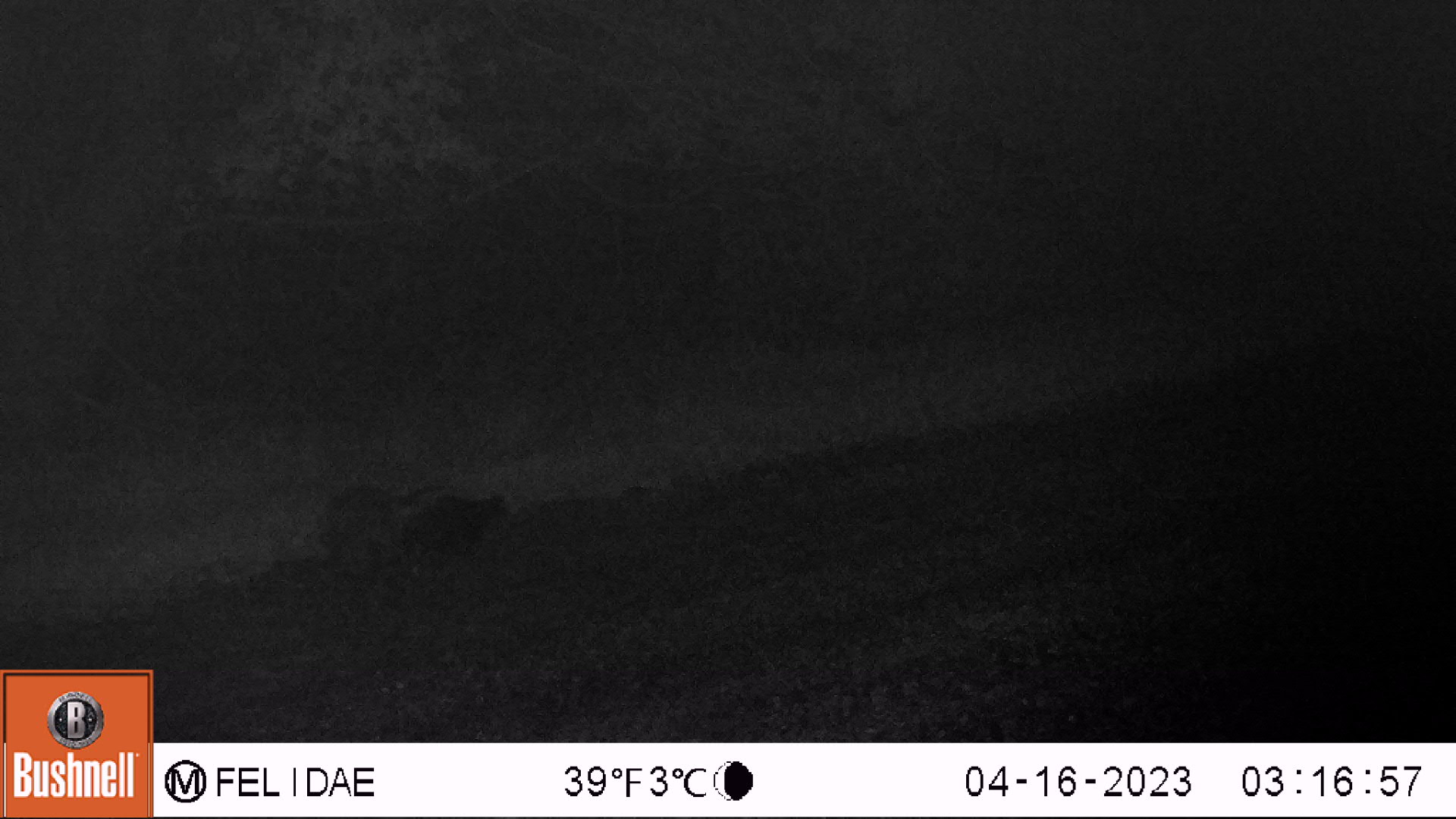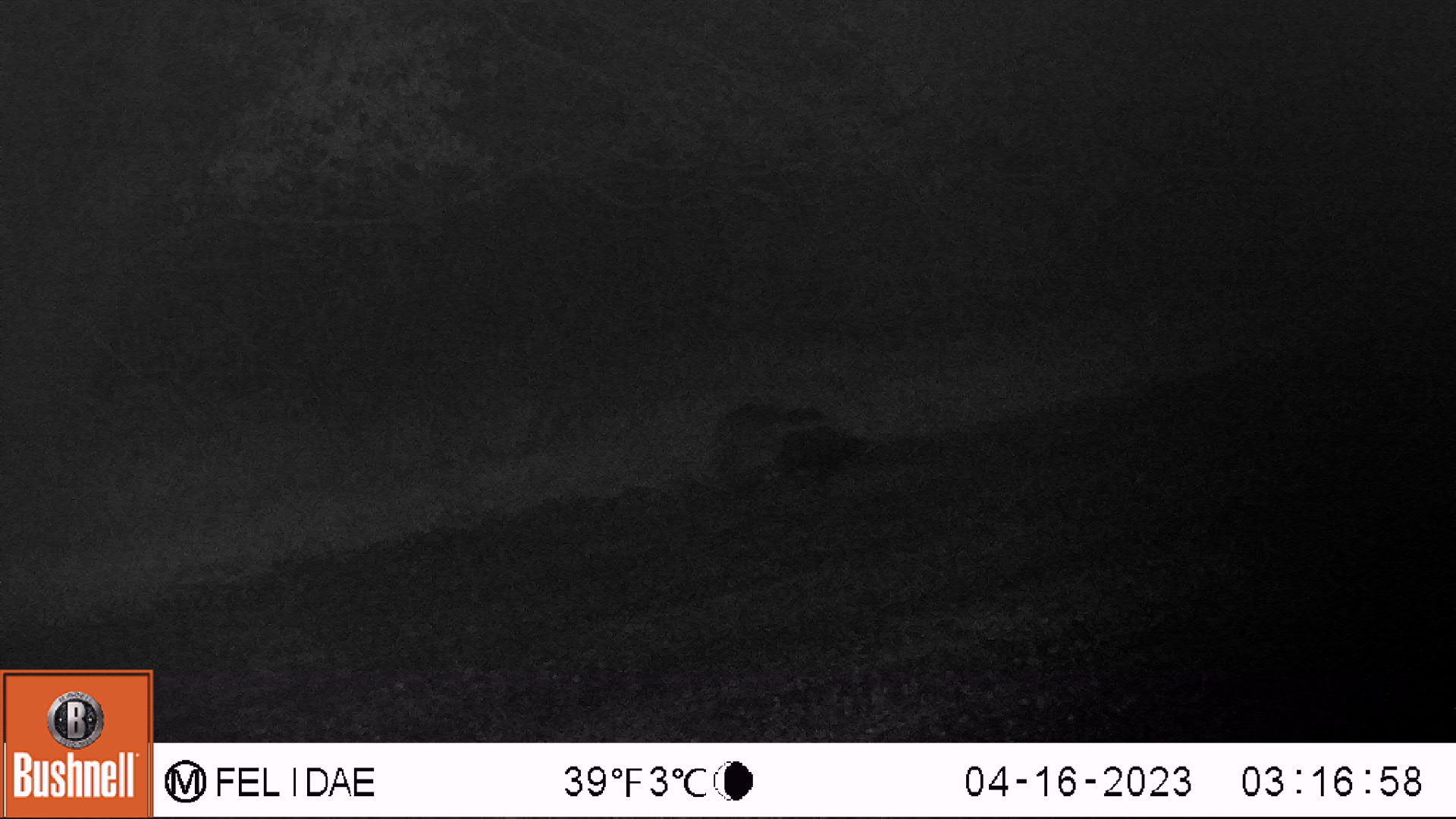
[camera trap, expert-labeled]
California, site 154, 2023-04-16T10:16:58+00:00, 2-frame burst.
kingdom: Animalia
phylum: Chordata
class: Mammalia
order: Carnivora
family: Mephitidae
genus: Mephitis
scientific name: Mephitis mephitis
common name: striped skunk